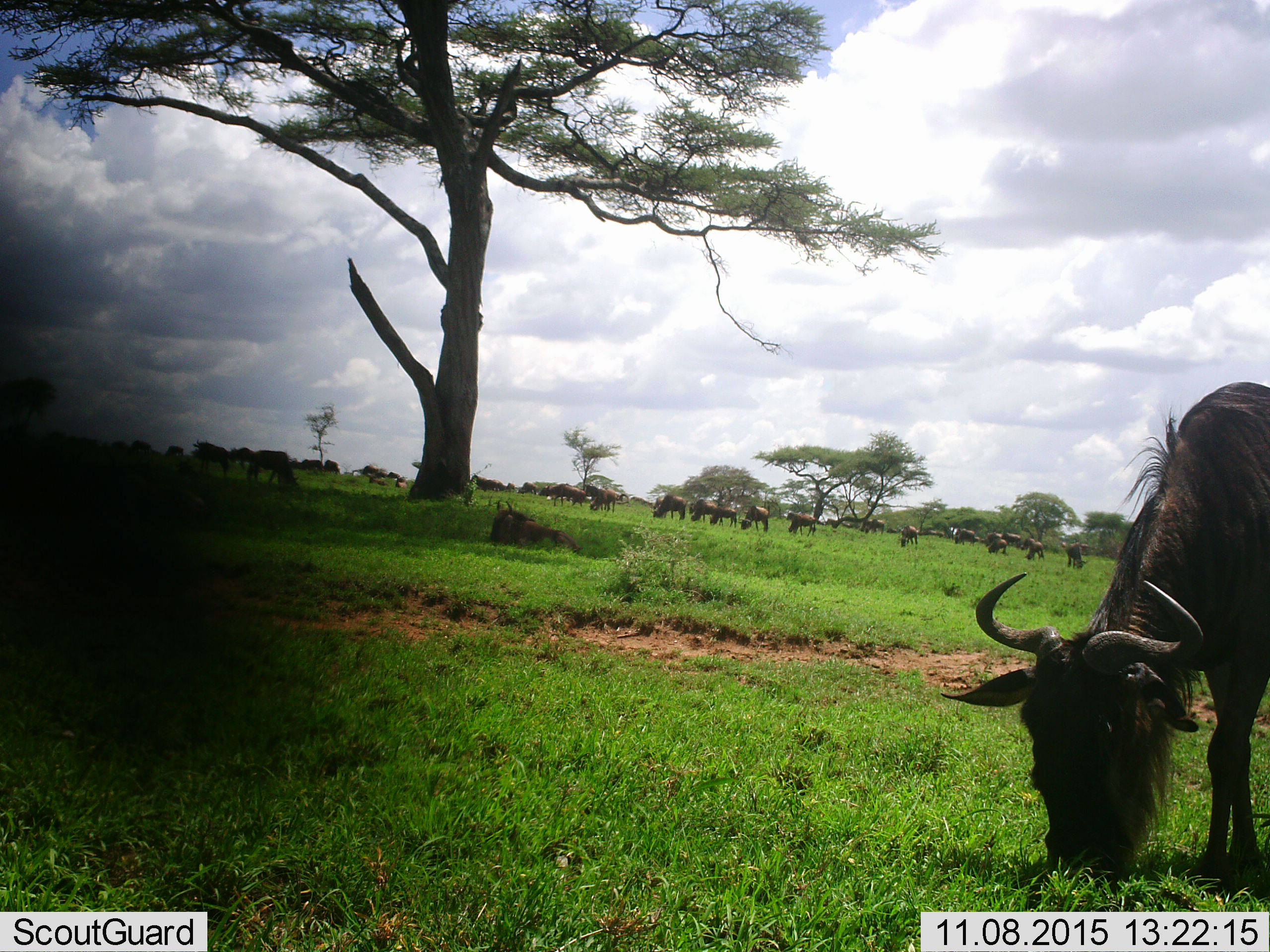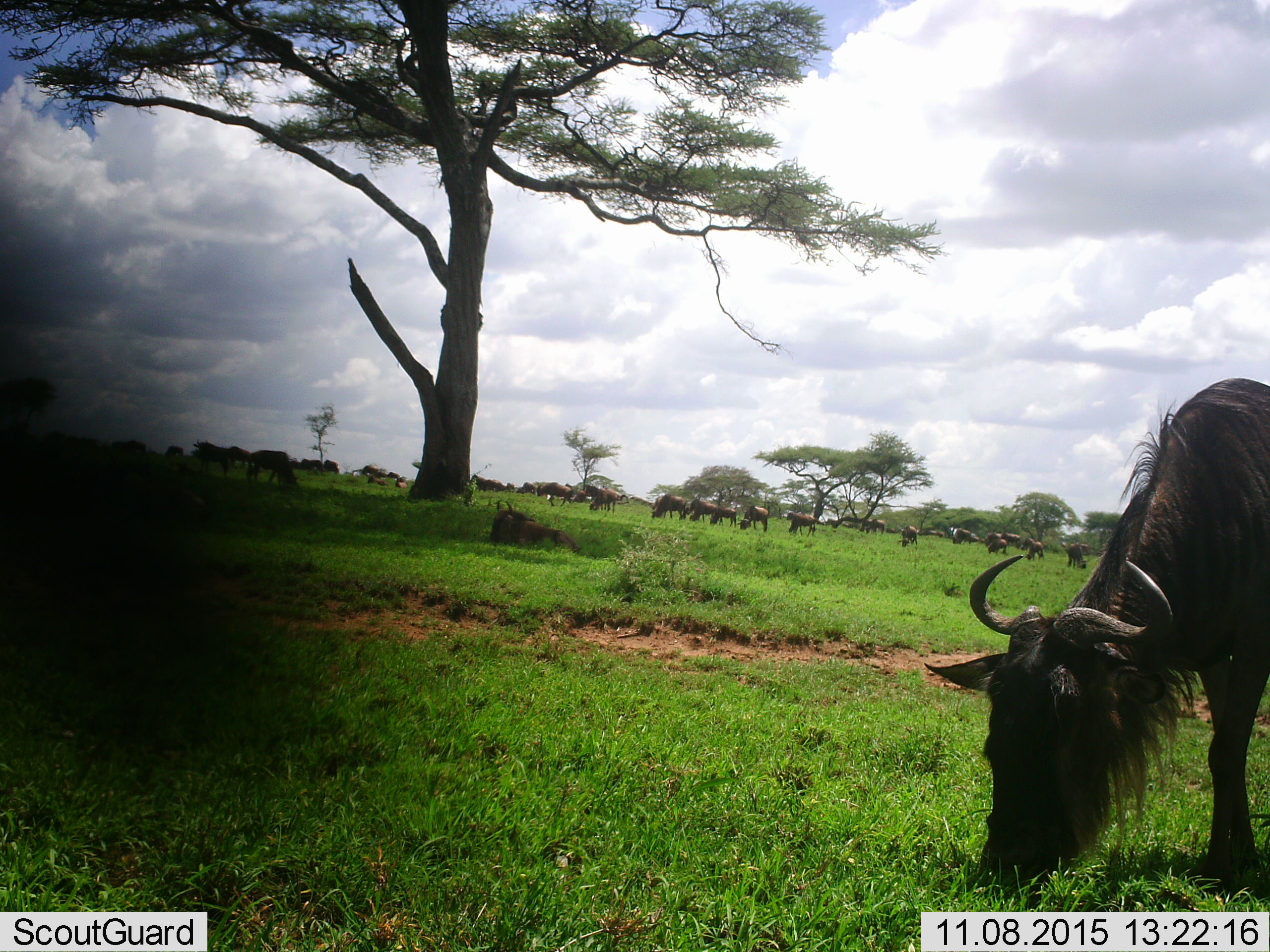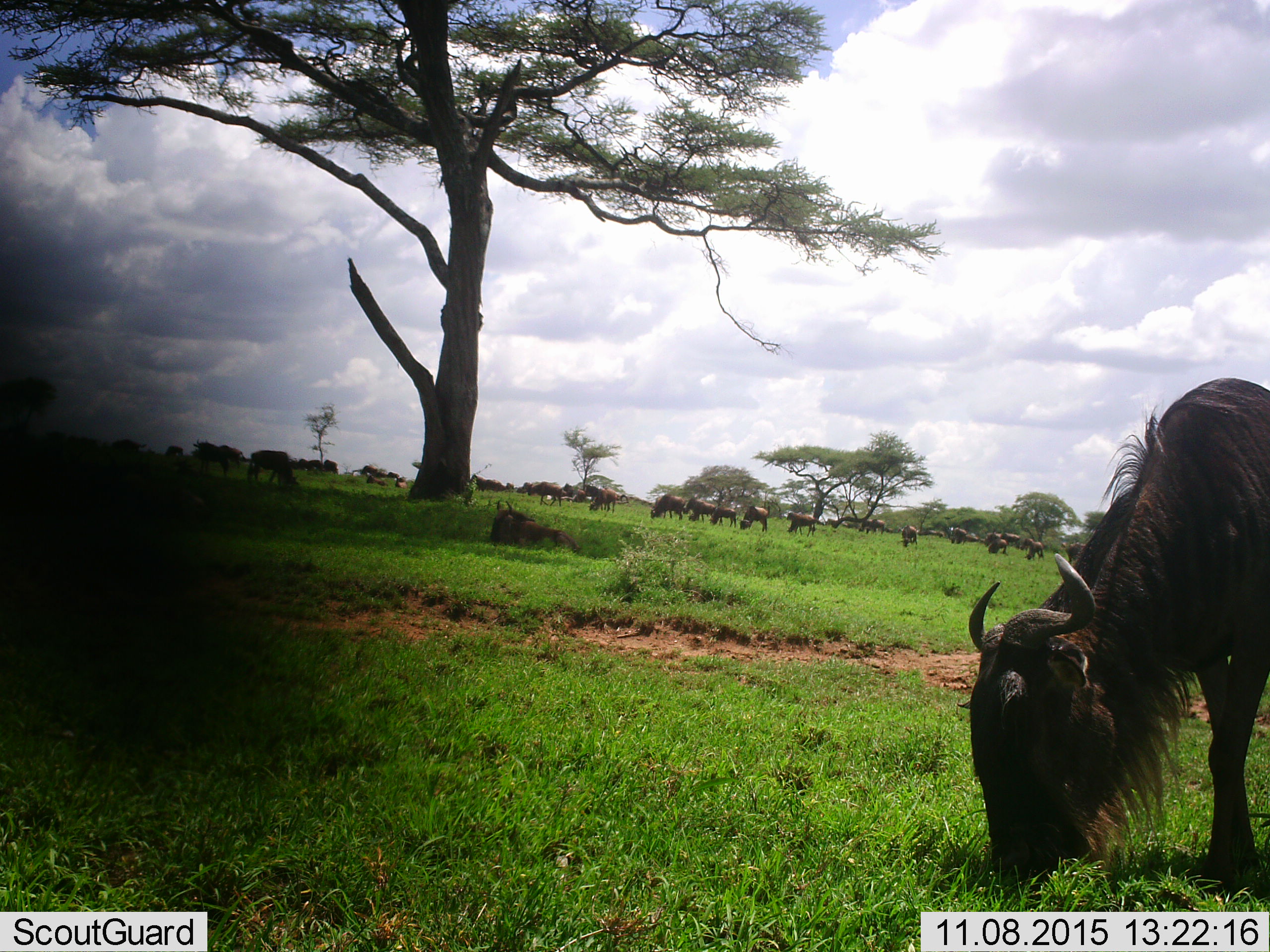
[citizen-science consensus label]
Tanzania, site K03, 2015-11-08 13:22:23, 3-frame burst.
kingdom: Animalia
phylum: Chordata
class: Mammalia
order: Artiodactyla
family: Bovidae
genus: Connochaetes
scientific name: Connochaetes taurinus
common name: blue wildebeest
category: wildebeest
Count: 11-50.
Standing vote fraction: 40%.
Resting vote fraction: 30%.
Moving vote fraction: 30%.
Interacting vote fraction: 30%.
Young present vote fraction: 20%.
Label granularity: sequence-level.